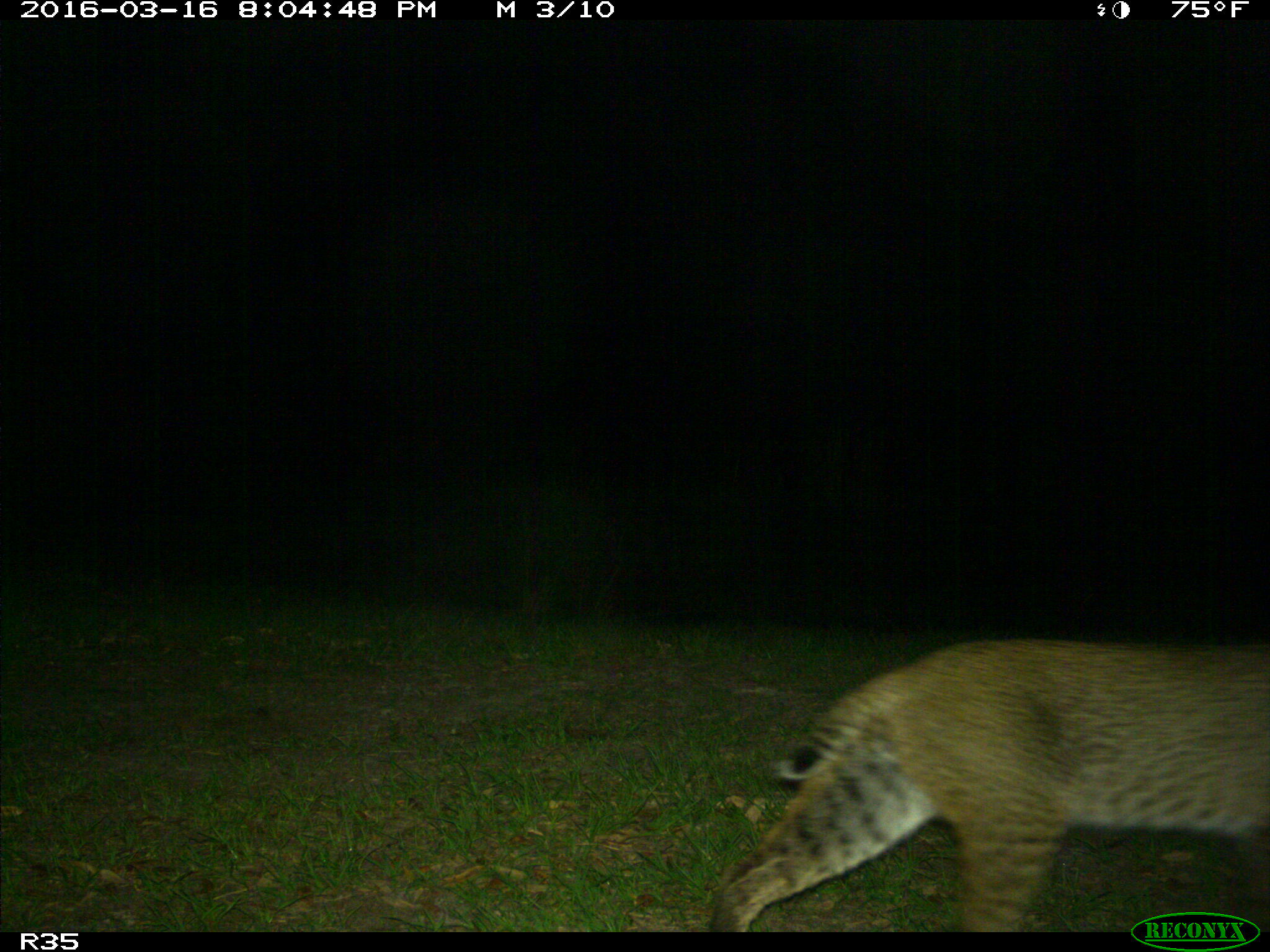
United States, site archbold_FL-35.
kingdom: Animalia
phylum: Chordata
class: Mammalia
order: Carnivora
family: Felidae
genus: Lynx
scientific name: Lynx rufus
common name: bobcat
Lynx rufus (bobcat).